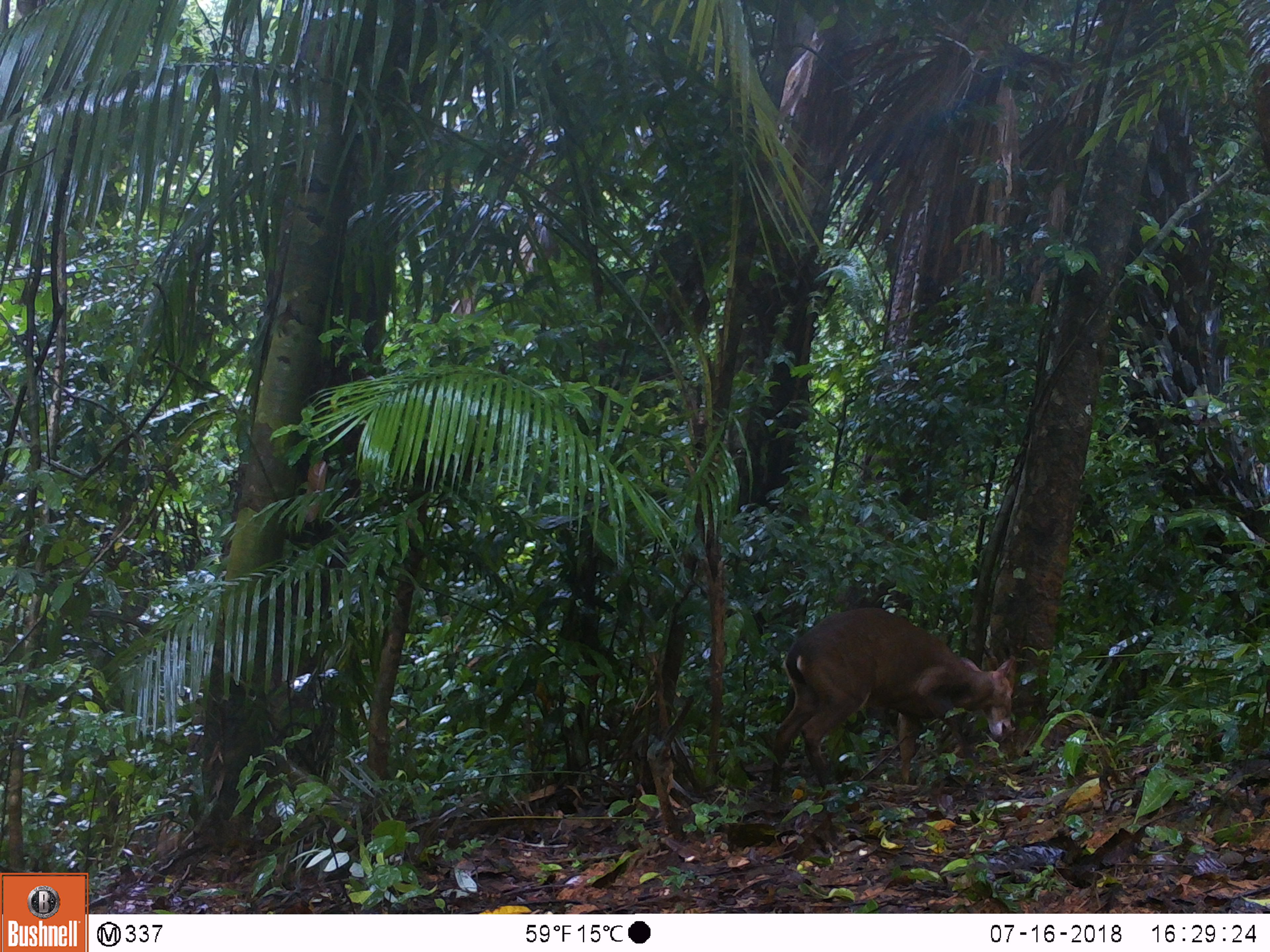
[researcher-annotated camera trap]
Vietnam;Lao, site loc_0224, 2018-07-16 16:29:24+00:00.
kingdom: Animalia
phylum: Chordata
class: Mammalia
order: Artiodactyla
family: Cervidae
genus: Muntiacus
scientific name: Muntiacus vuquangensis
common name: large-antlered muntjac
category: large antlered muntjac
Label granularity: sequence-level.